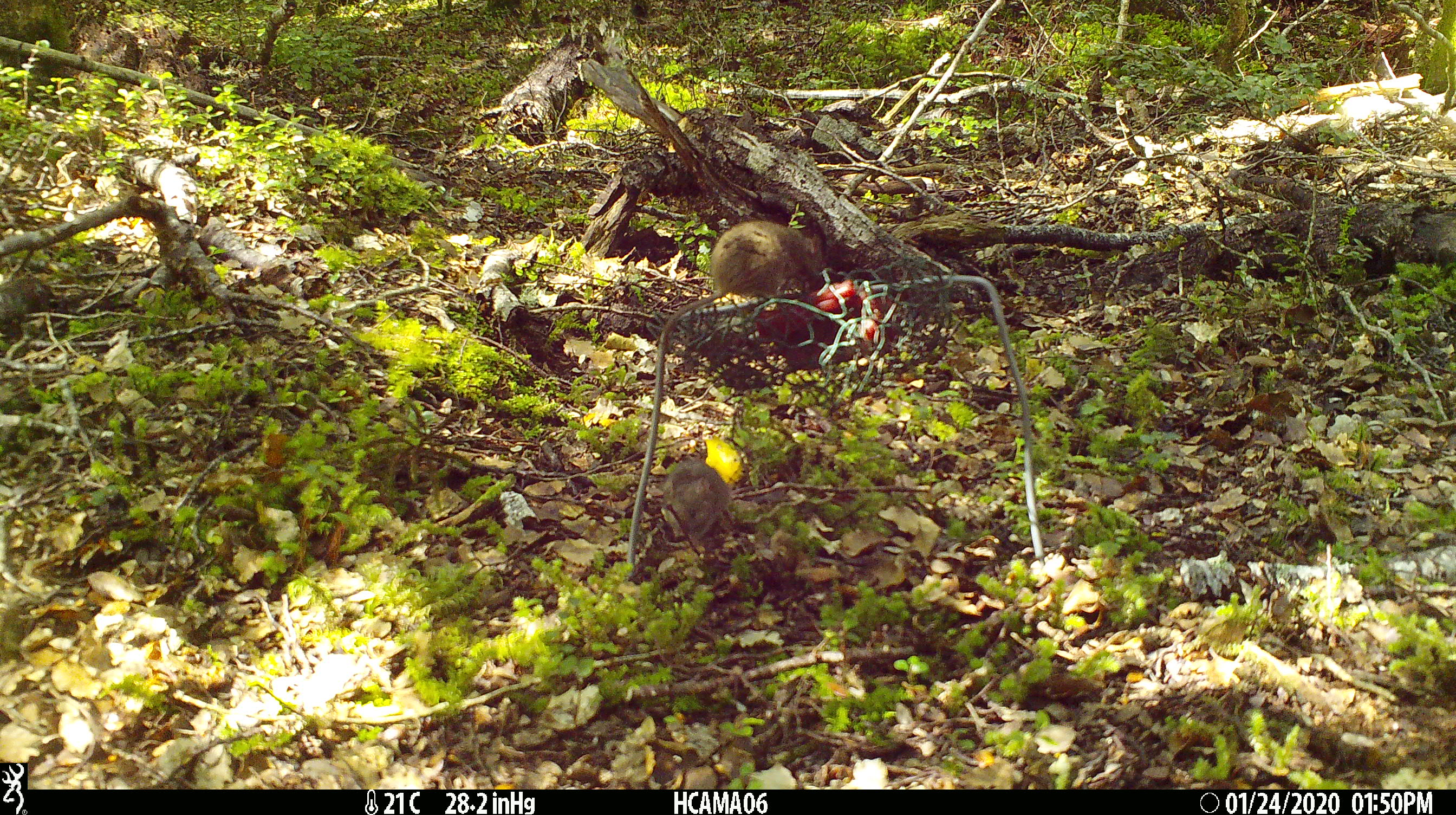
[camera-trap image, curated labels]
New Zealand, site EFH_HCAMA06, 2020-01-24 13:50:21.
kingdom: Animalia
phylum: Chordata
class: Mammalia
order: Rodentia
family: Muridae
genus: Mus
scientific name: Mus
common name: mouse